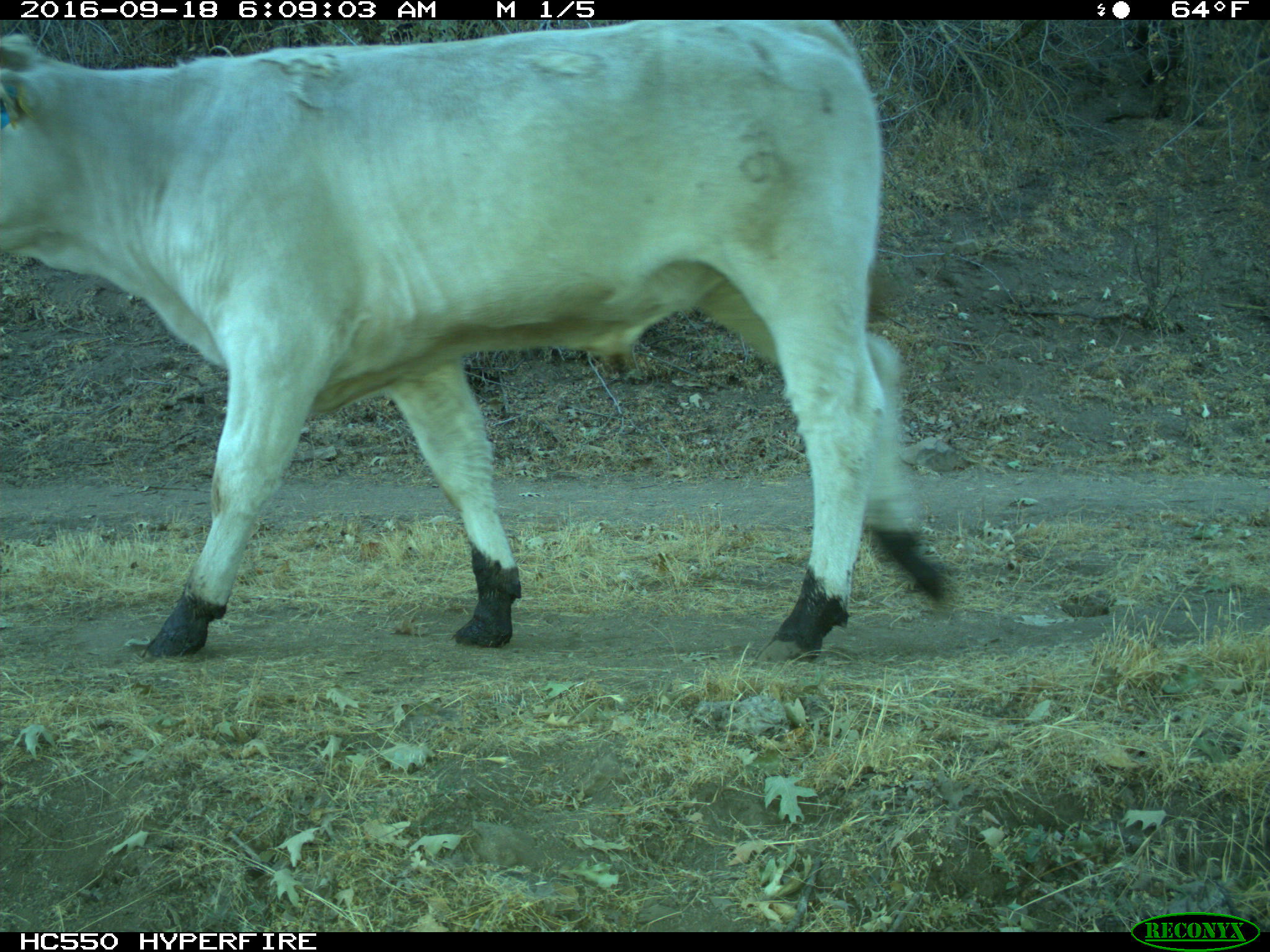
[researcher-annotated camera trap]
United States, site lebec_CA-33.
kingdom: Animalia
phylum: Chordata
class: Mammalia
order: Artiodactyla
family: Bovidae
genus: Bos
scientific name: Bos taurus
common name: domestic cow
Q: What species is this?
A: Bos taurus (domestic cow).